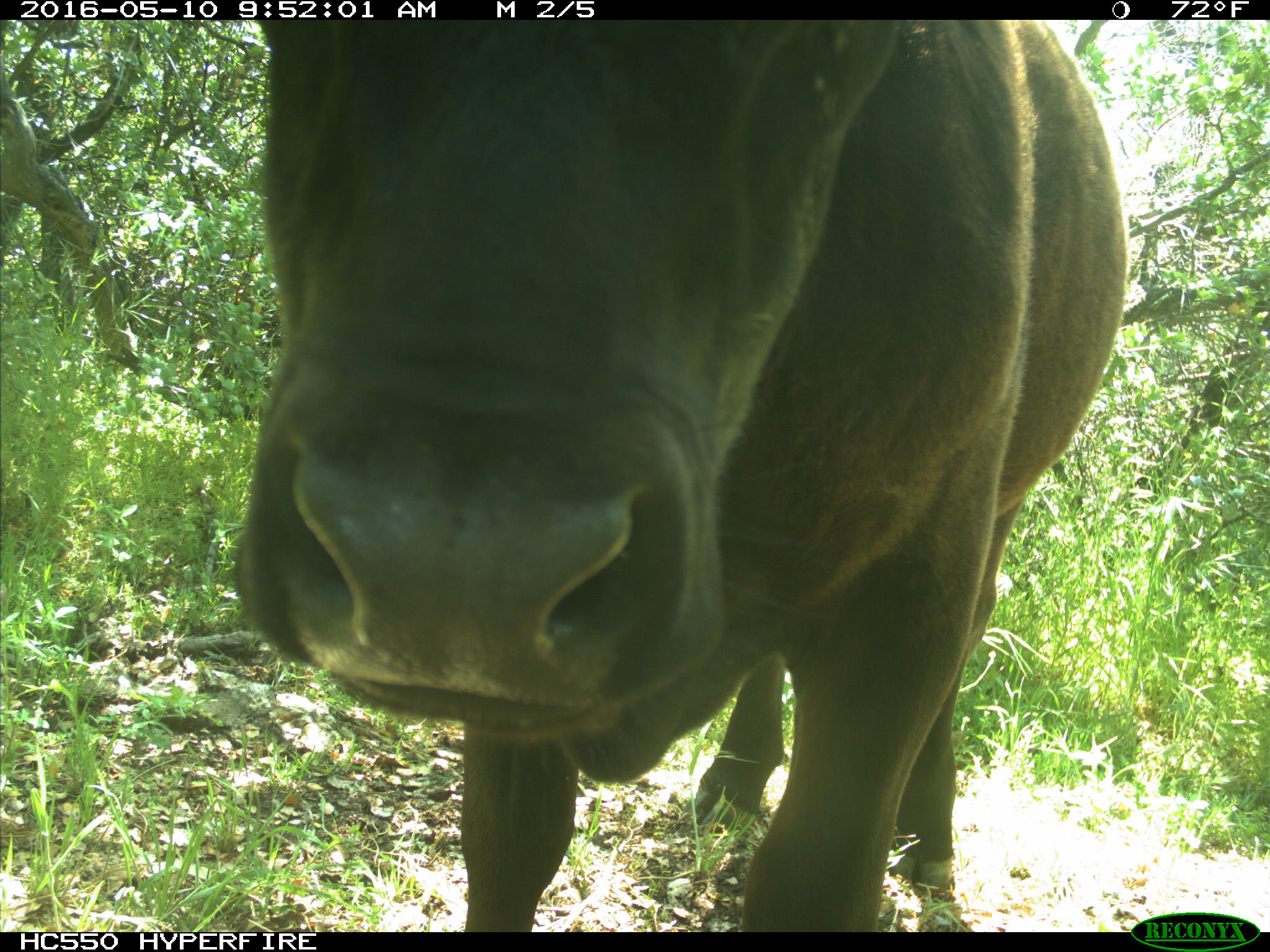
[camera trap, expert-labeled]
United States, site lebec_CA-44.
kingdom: Animalia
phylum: Chordata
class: Mammalia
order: Artiodactyla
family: Bovidae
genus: Bos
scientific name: Bos taurus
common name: domestic cow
Bos taurus (domestic cow).